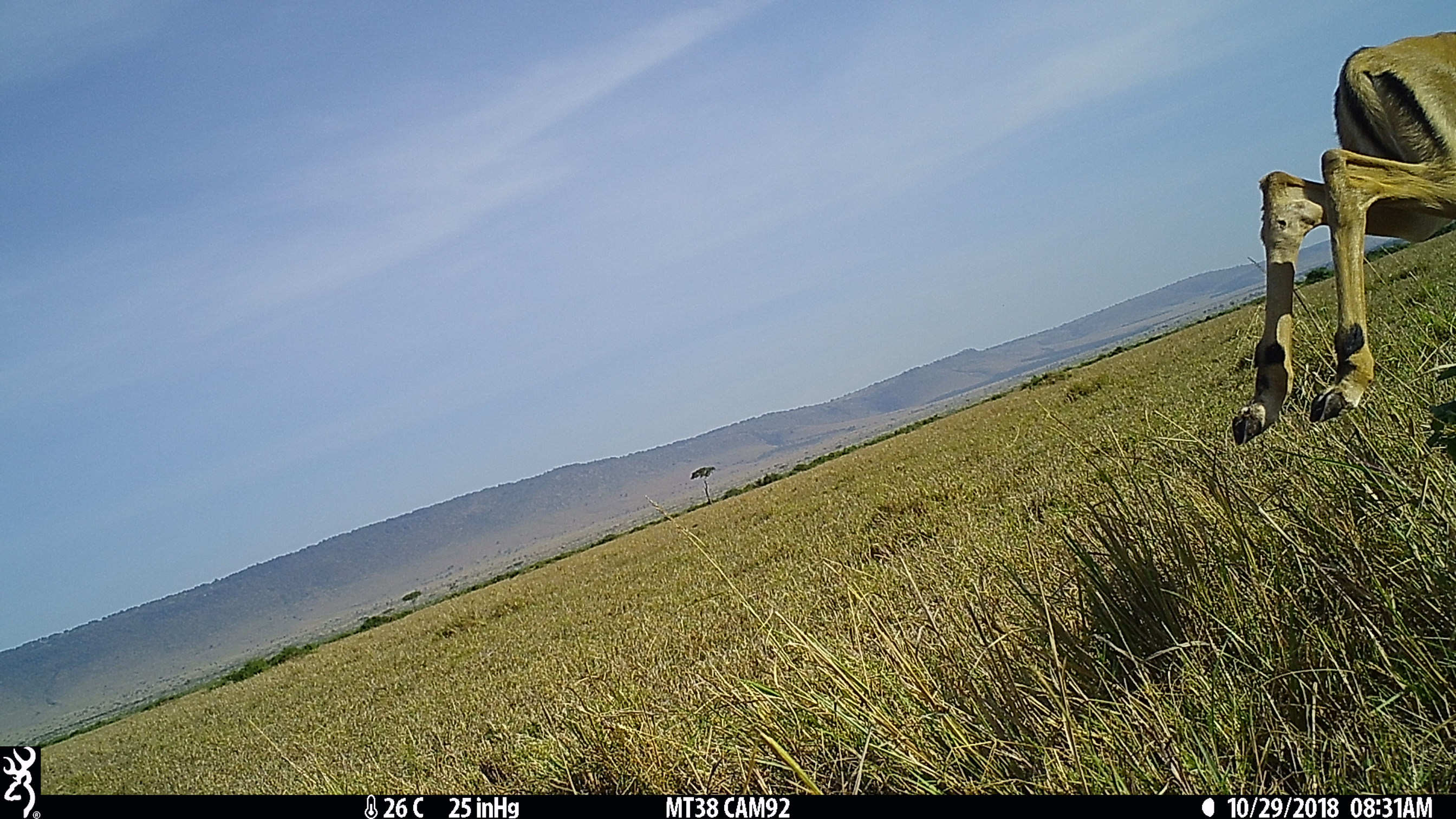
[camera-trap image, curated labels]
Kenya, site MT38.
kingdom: Animalia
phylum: Chordata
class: Mammalia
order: Artiodactyla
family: Bovidae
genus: Aepyceros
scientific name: Aepyceros melampus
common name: impala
Impala (Aepyceros melampus).